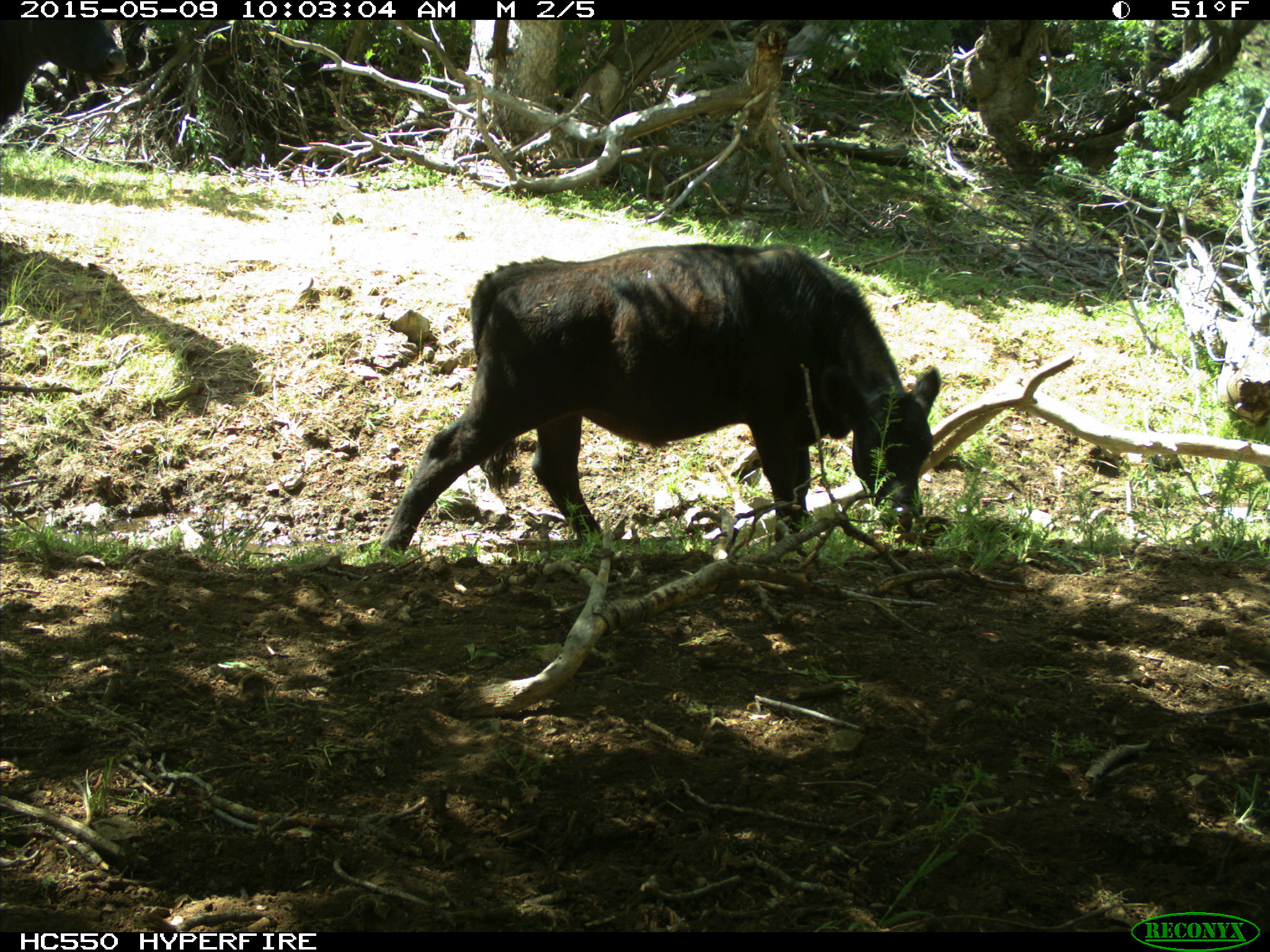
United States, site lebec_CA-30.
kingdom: Animalia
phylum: Chordata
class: Mammalia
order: Artiodactyla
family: Bovidae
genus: Bos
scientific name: Bos taurus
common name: domestic cow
Bos taurus (domestic cow).